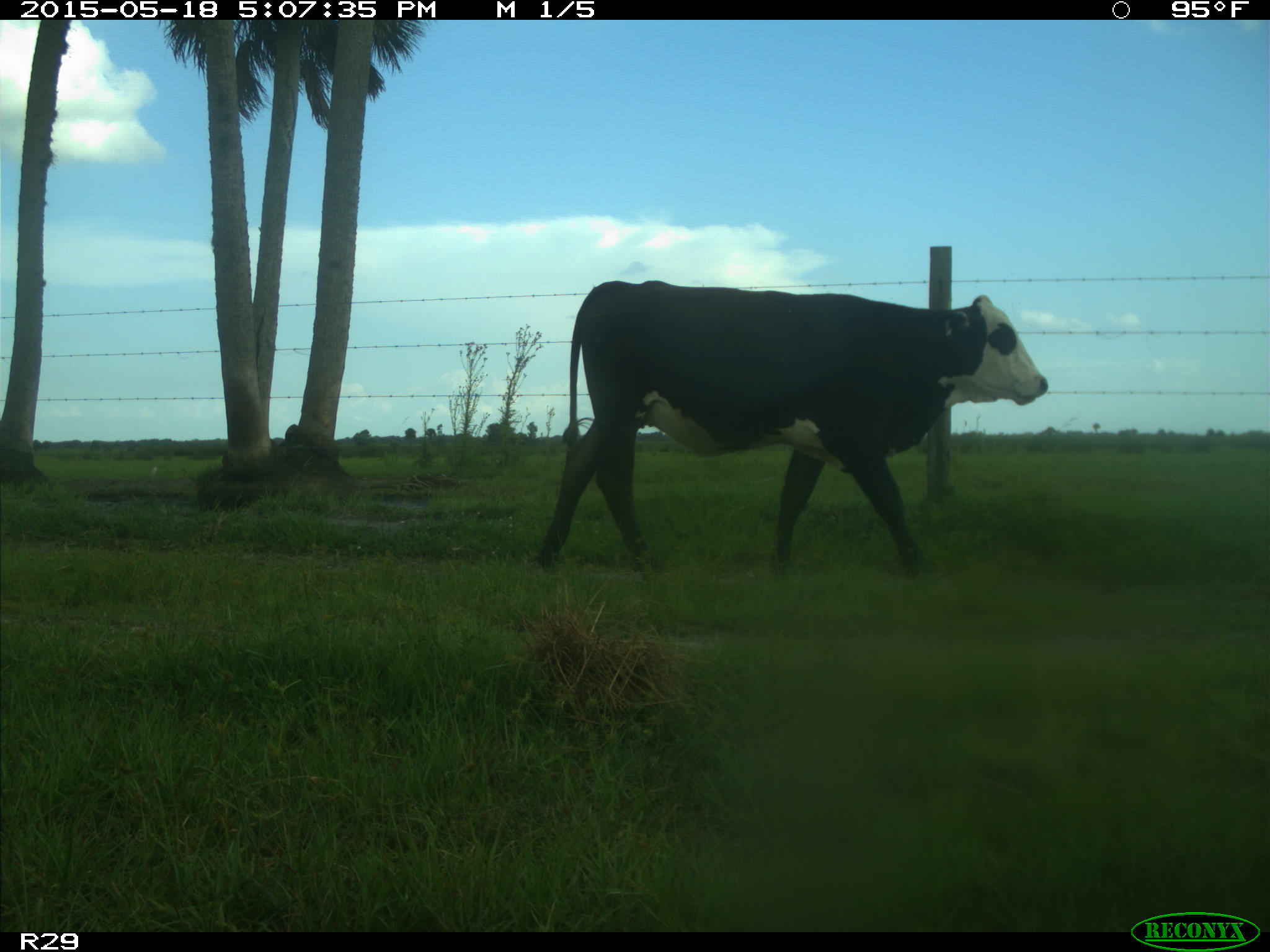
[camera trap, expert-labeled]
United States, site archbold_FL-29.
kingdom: Animalia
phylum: Chordata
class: Mammalia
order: Artiodactyla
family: Bovidae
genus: Bos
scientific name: Bos taurus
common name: domestic cow